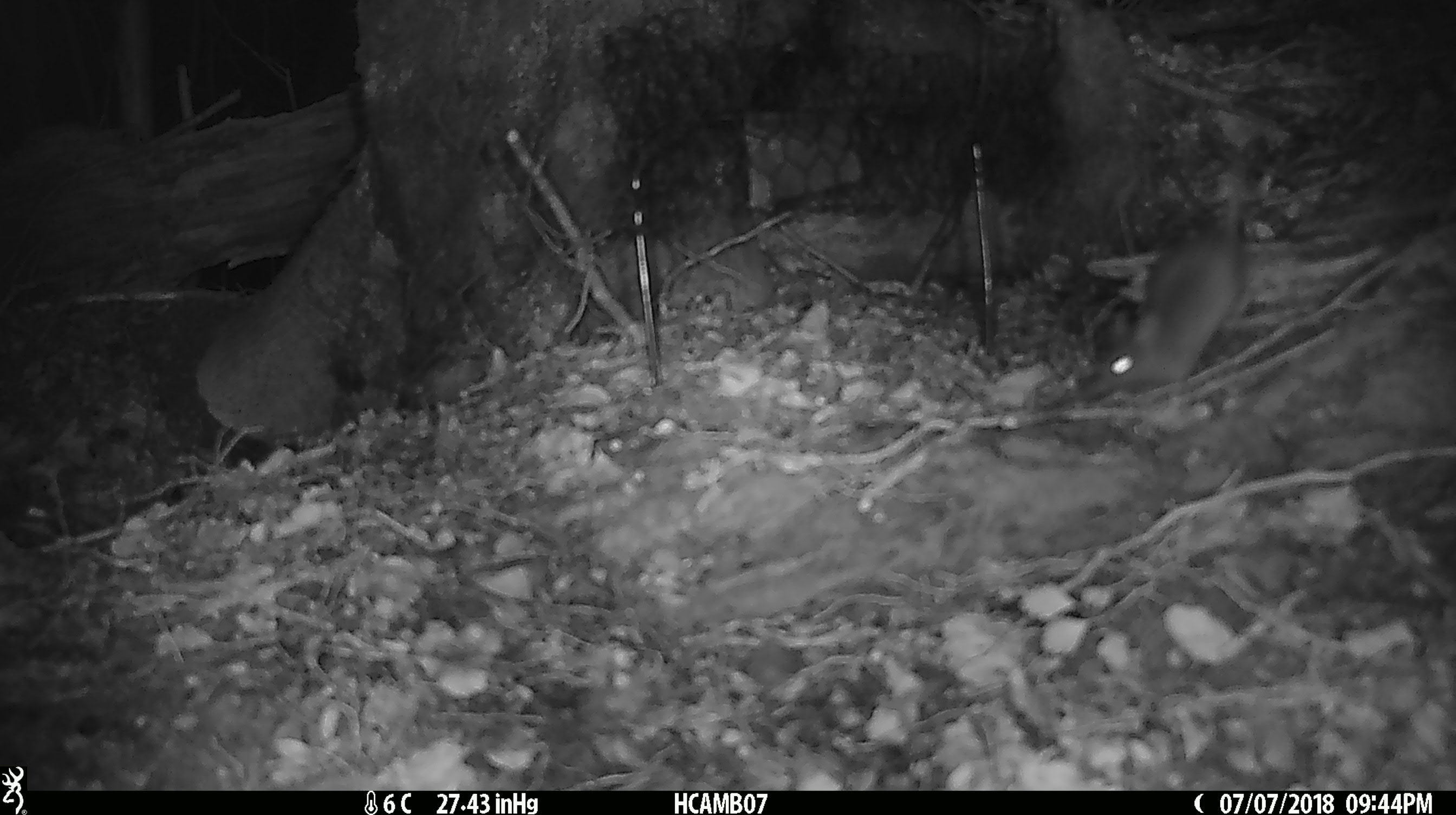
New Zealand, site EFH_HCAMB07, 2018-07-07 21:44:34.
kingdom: Animalia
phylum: Chordata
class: Mammalia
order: Rodentia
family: Muridae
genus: Mus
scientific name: Mus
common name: mouse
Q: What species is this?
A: Mouse (Mus).